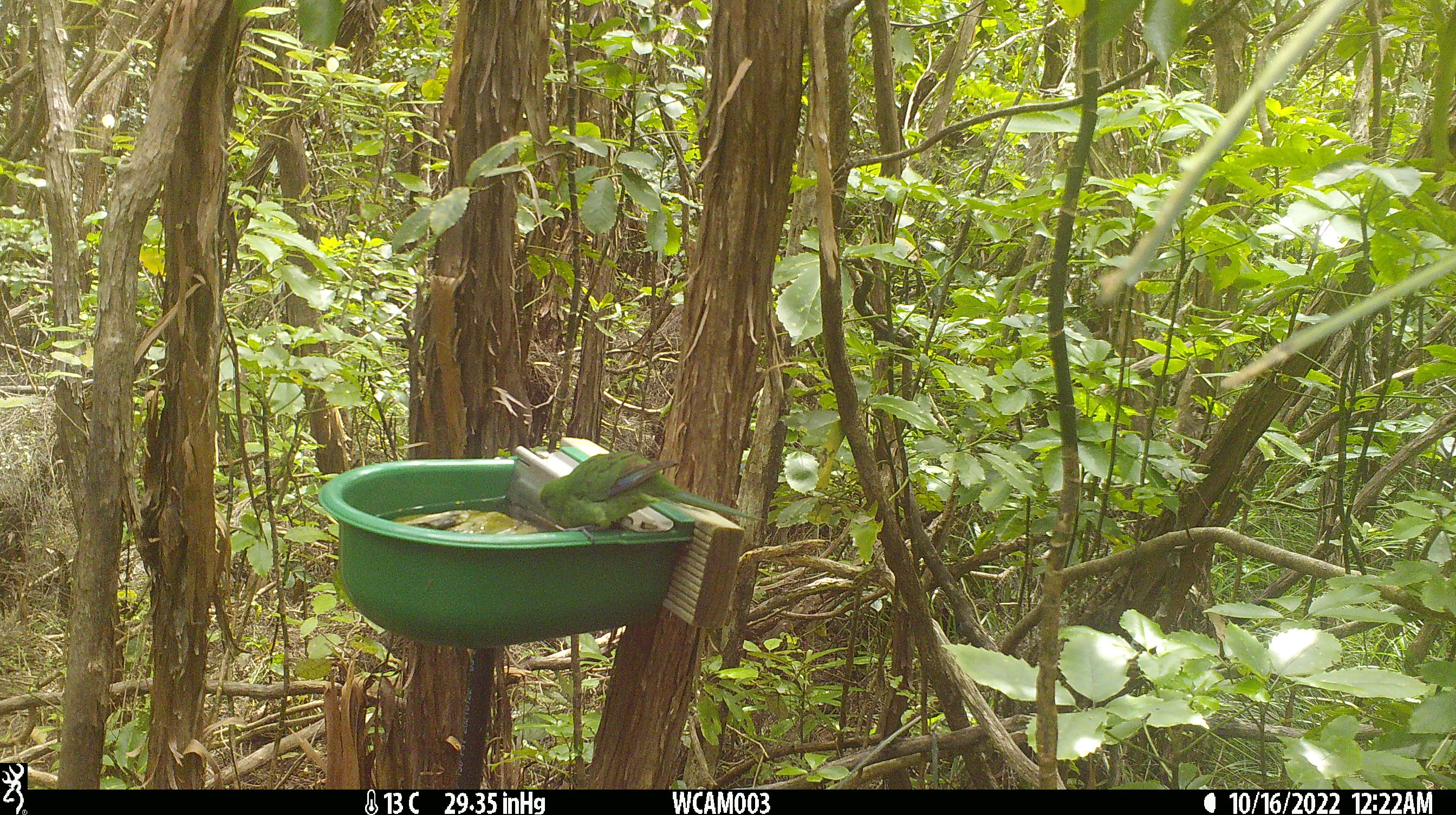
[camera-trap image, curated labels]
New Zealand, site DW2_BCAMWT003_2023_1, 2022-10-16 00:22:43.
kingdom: Animalia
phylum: Chordata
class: Aves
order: Psittaciformes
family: Psittaculidae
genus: Cyanoramphus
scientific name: Cyanoramphus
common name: parakeet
Parakeet (Cyanoramphus).